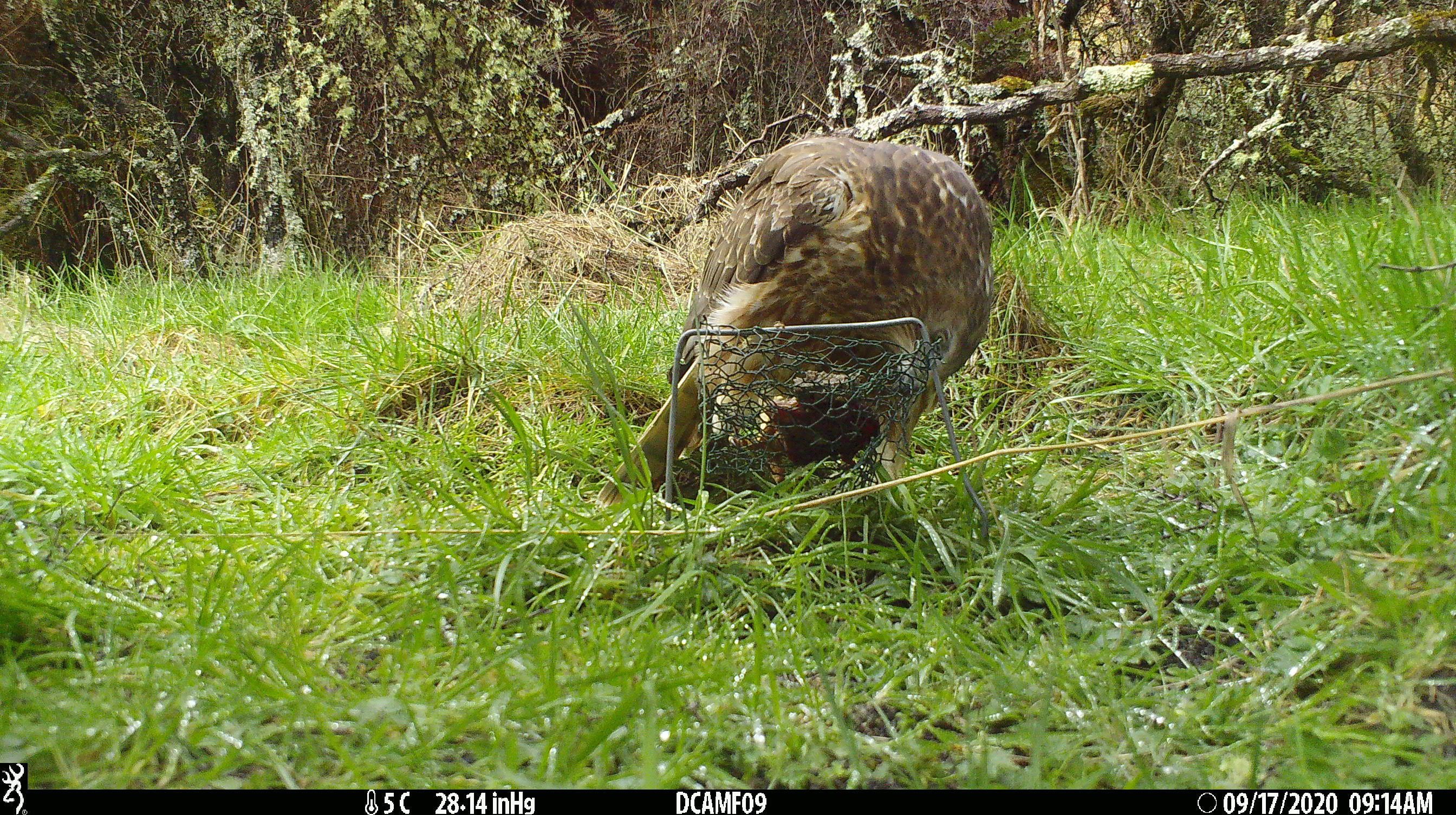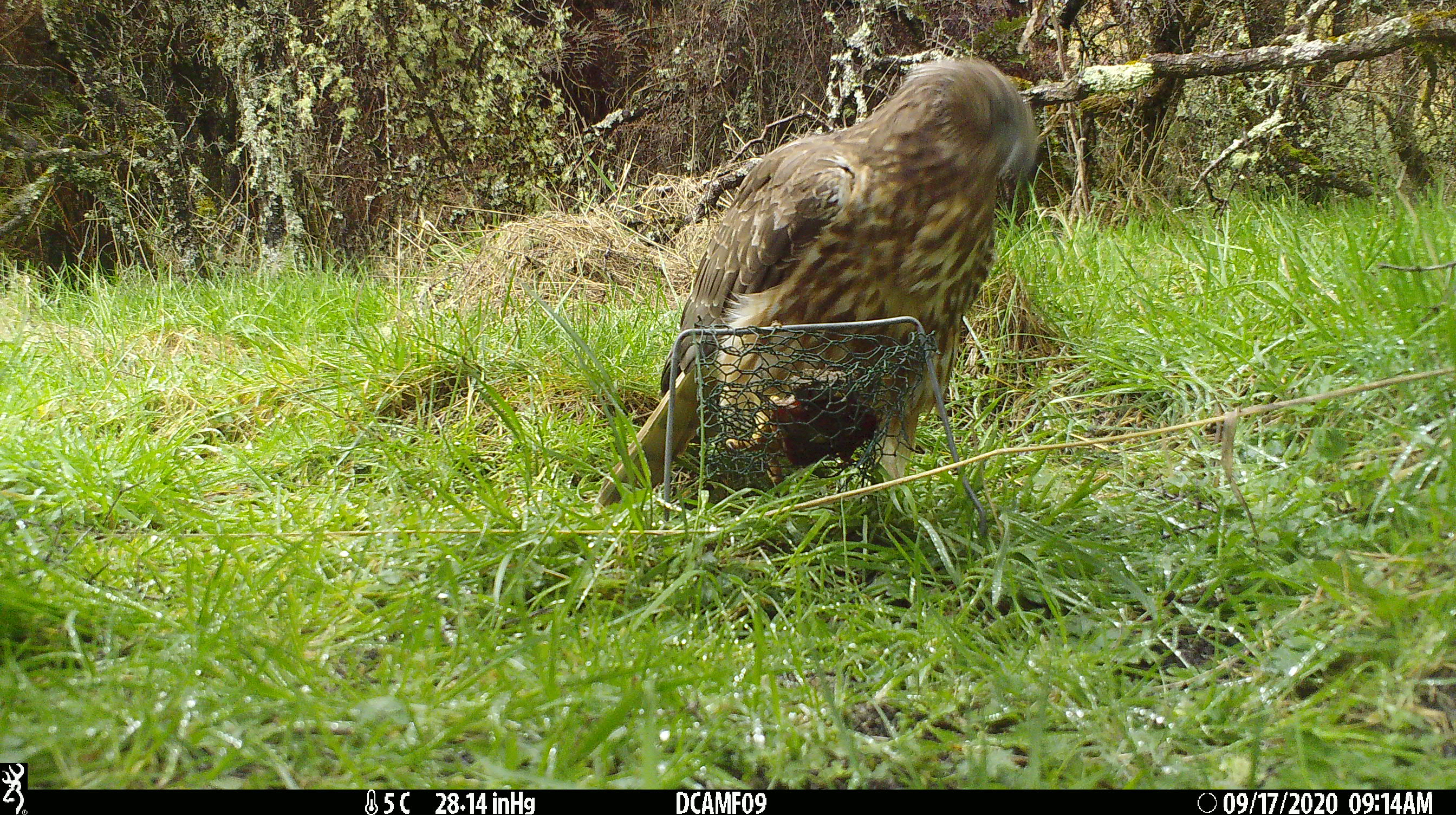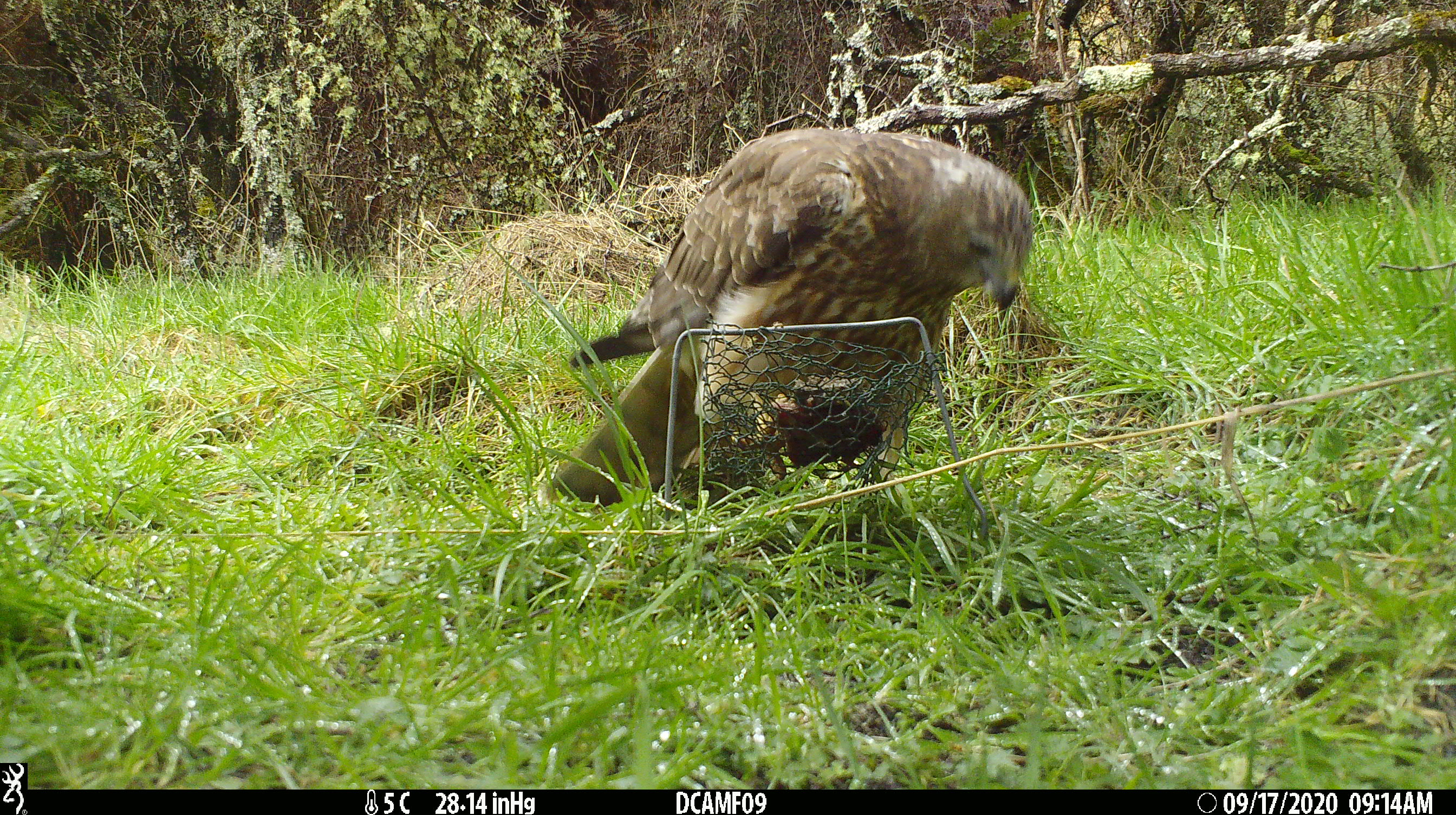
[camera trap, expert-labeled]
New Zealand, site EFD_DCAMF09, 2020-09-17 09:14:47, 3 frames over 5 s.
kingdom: Animalia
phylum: Chordata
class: Aves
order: Accipitriformes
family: Accipitridae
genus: Circus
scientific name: Circus approximans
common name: swamp harrier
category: harrier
Harrier (swamp harrier) (Circus approximans).